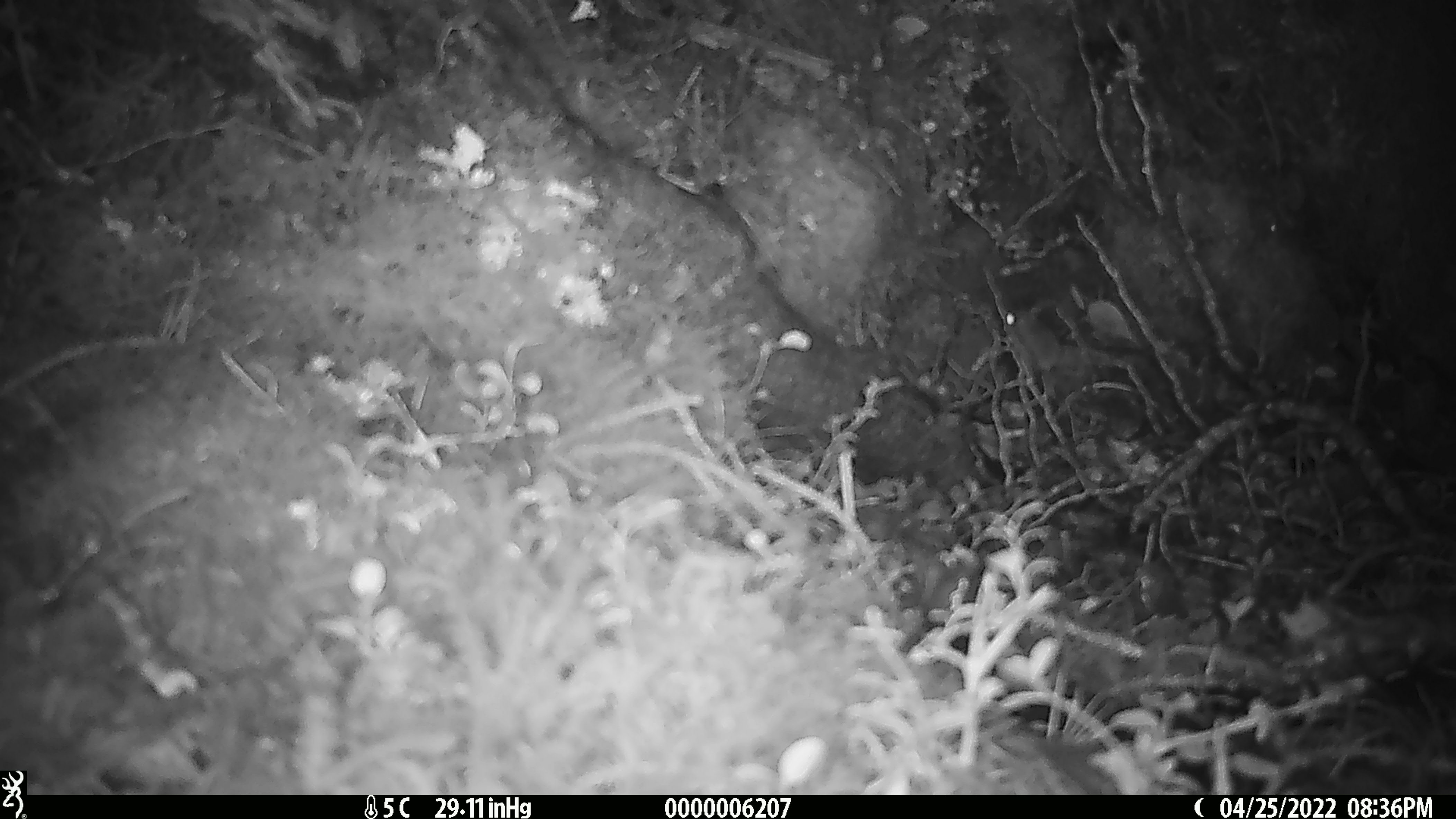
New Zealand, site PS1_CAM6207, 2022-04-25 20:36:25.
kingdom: Animalia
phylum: Chordata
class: Mammalia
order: Rodentia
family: Muridae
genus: Mus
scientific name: Mus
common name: mouse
Mouse (Mus).